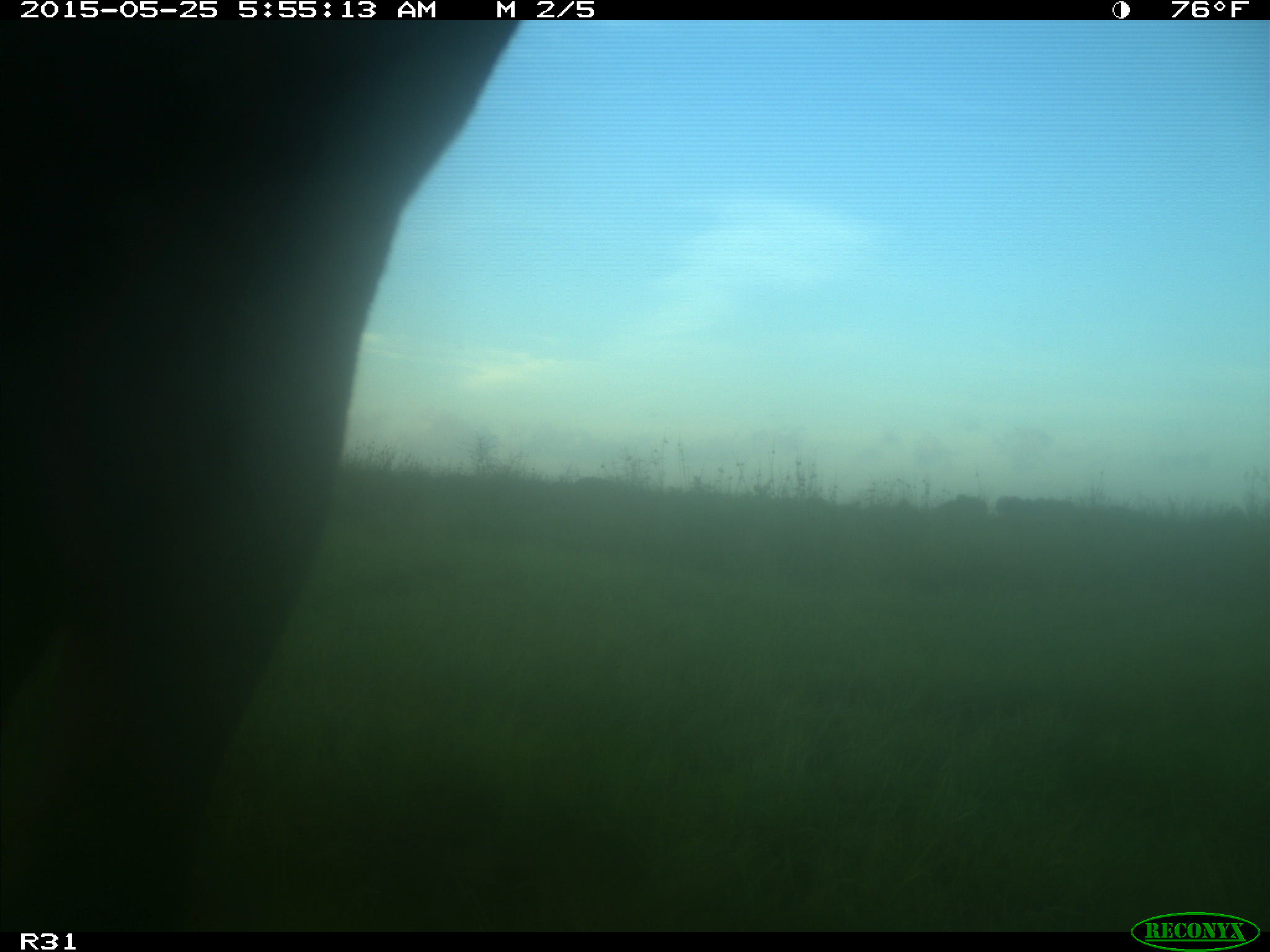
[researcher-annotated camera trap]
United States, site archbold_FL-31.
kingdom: Animalia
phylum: Chordata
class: Mammalia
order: Artiodactyla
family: Bovidae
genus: Bos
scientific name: Bos taurus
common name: domestic cow